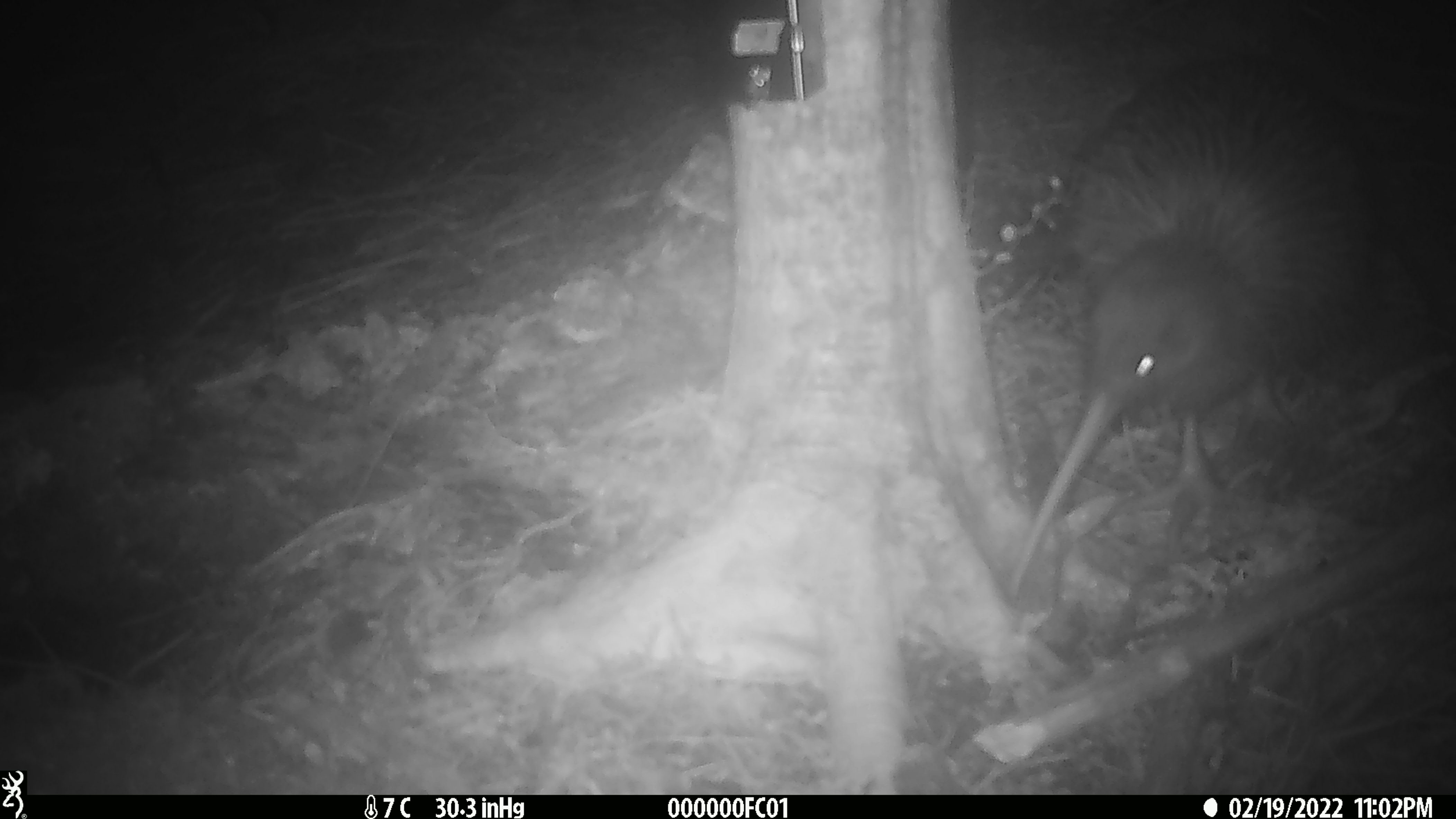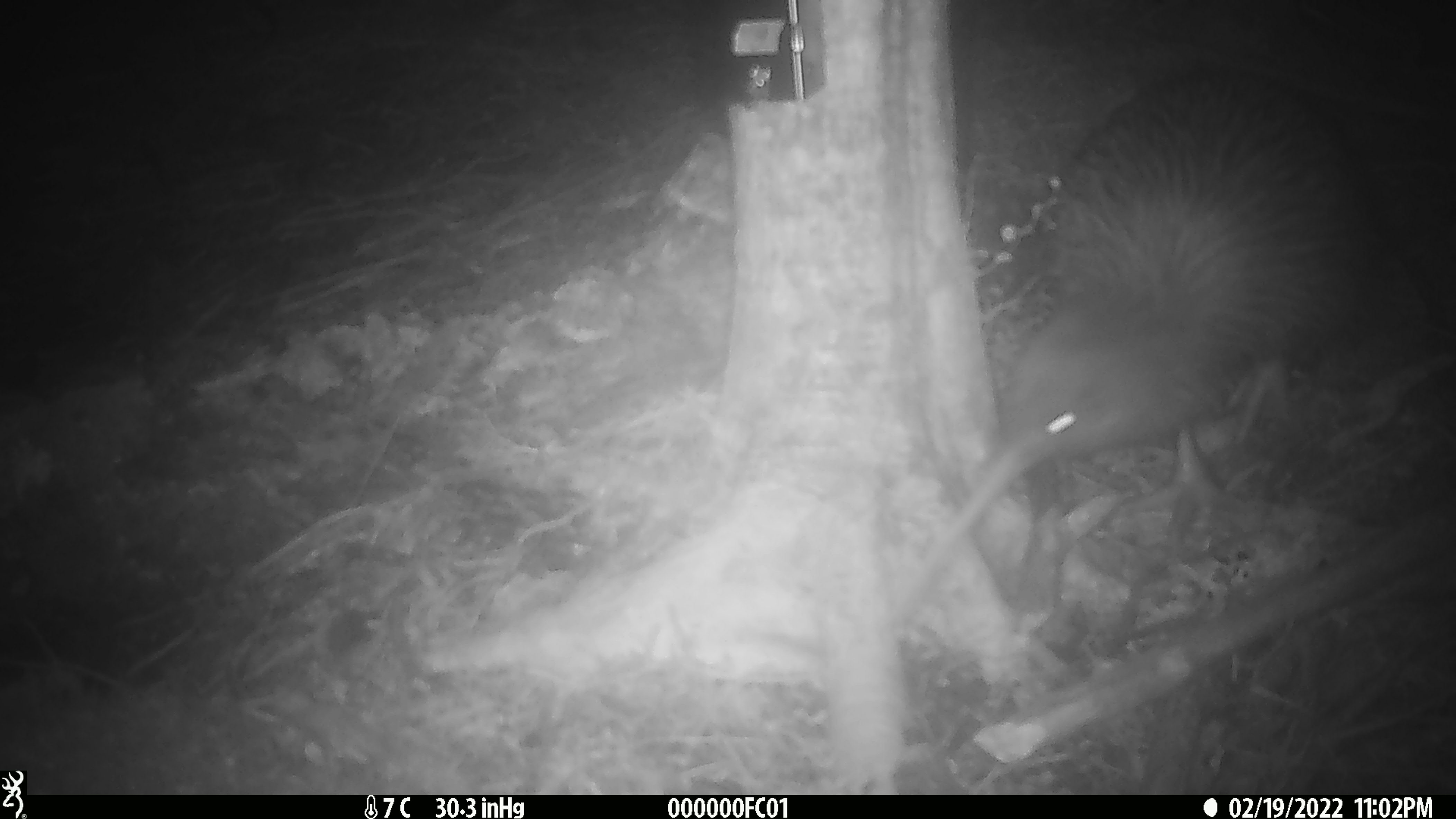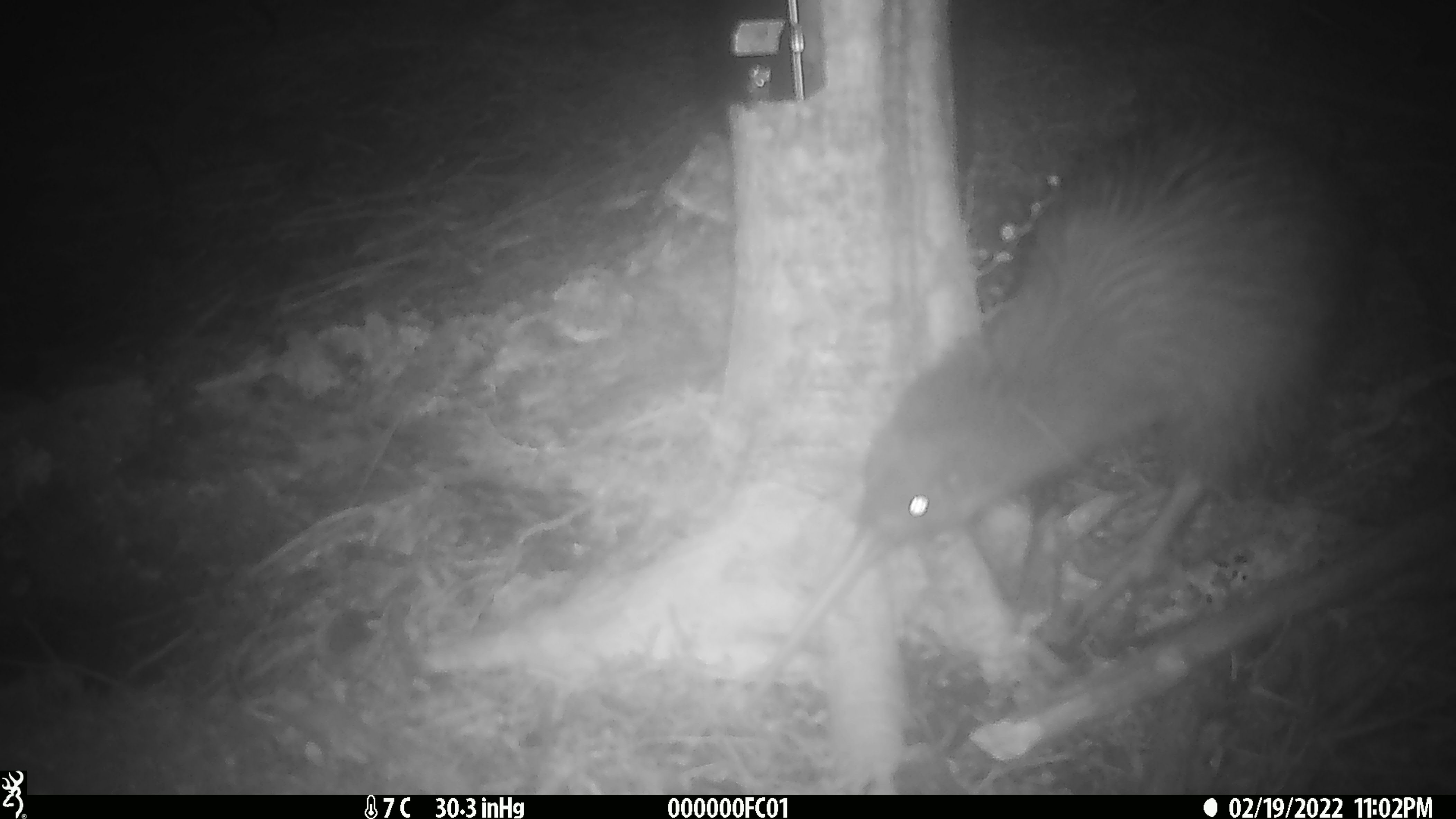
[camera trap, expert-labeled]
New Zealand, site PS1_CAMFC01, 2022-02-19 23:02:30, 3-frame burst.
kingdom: Animalia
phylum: Chordata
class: Aves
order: Apterygiformes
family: Apterygidae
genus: Apteryx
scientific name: Apteryx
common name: kiwi